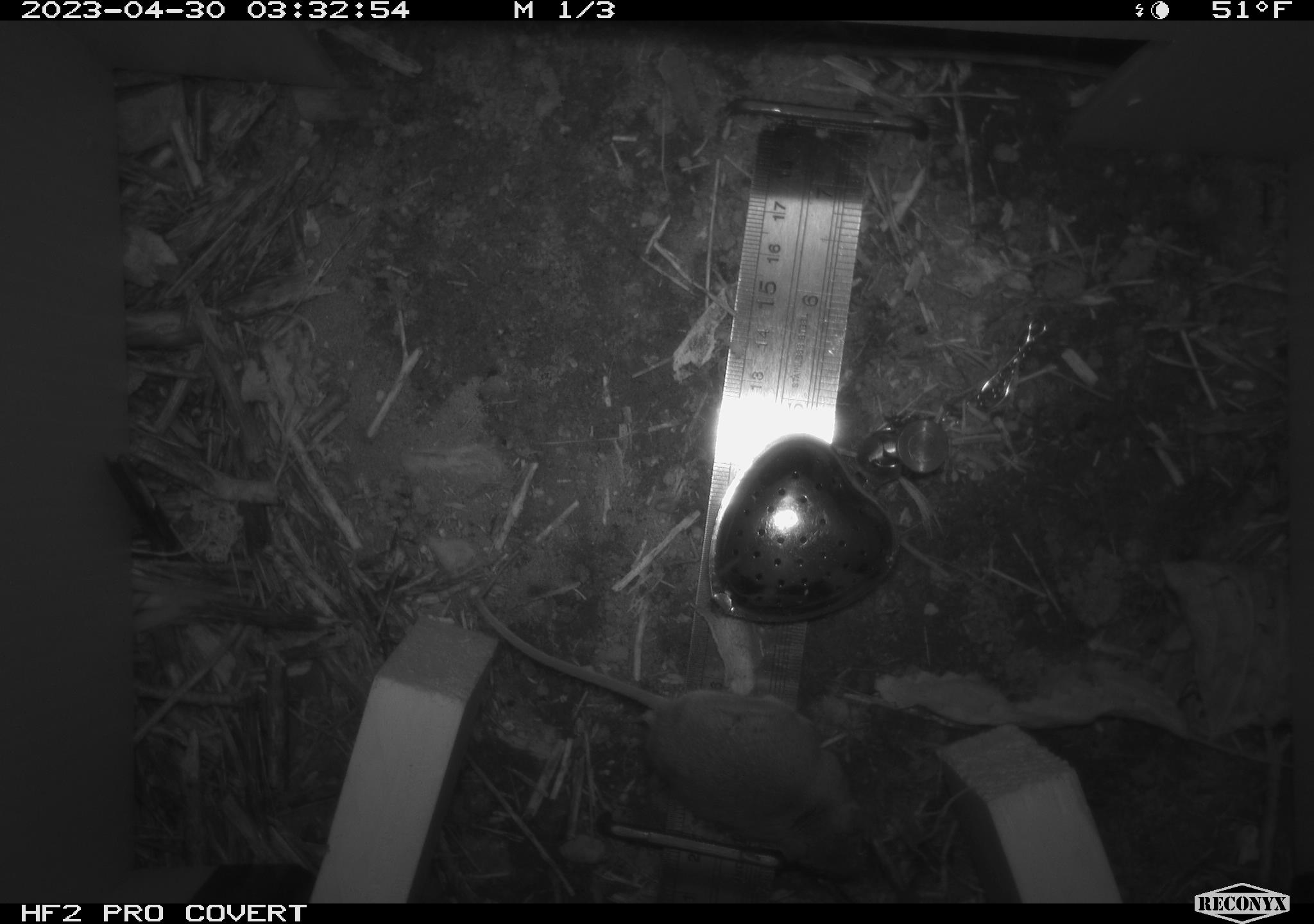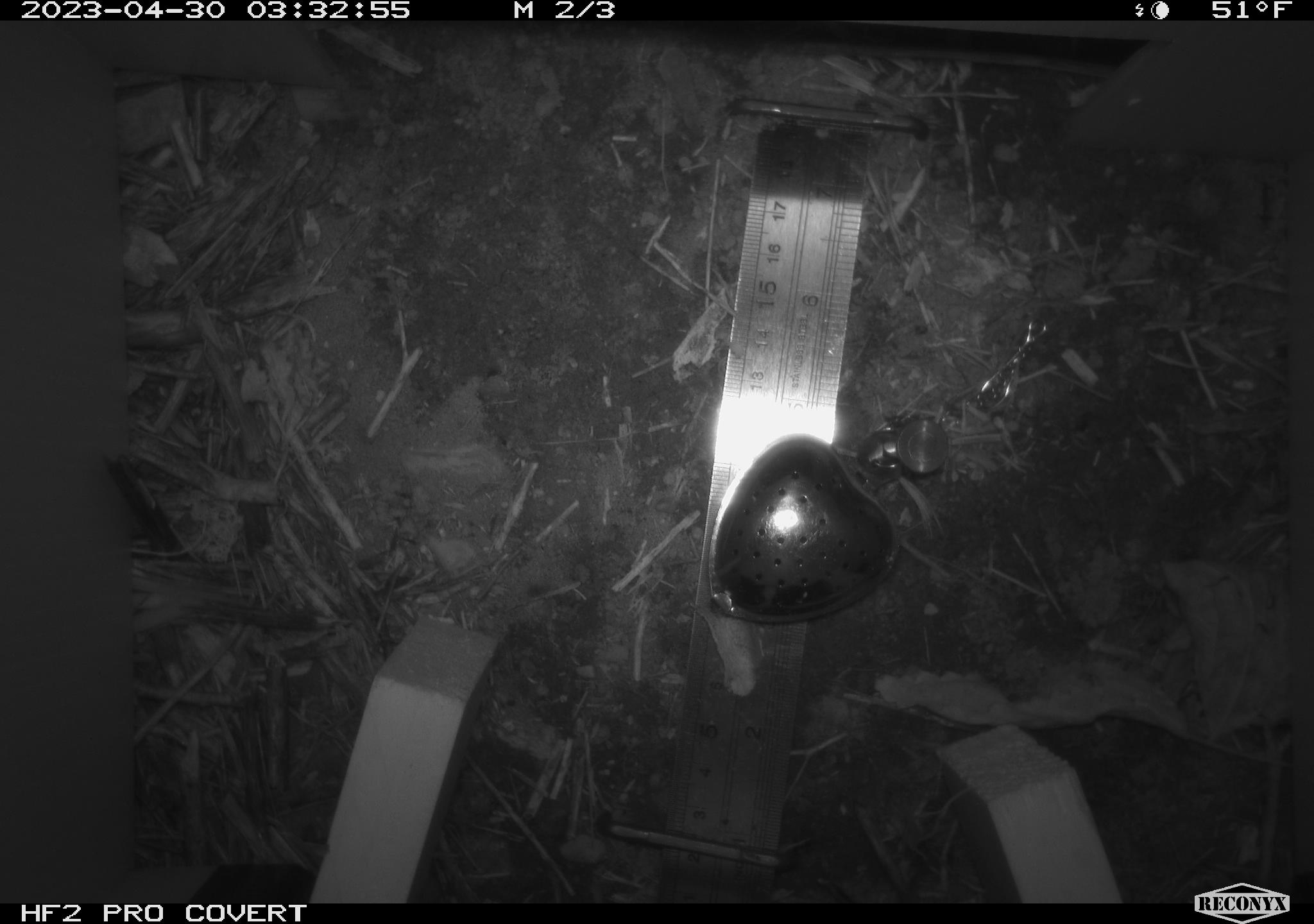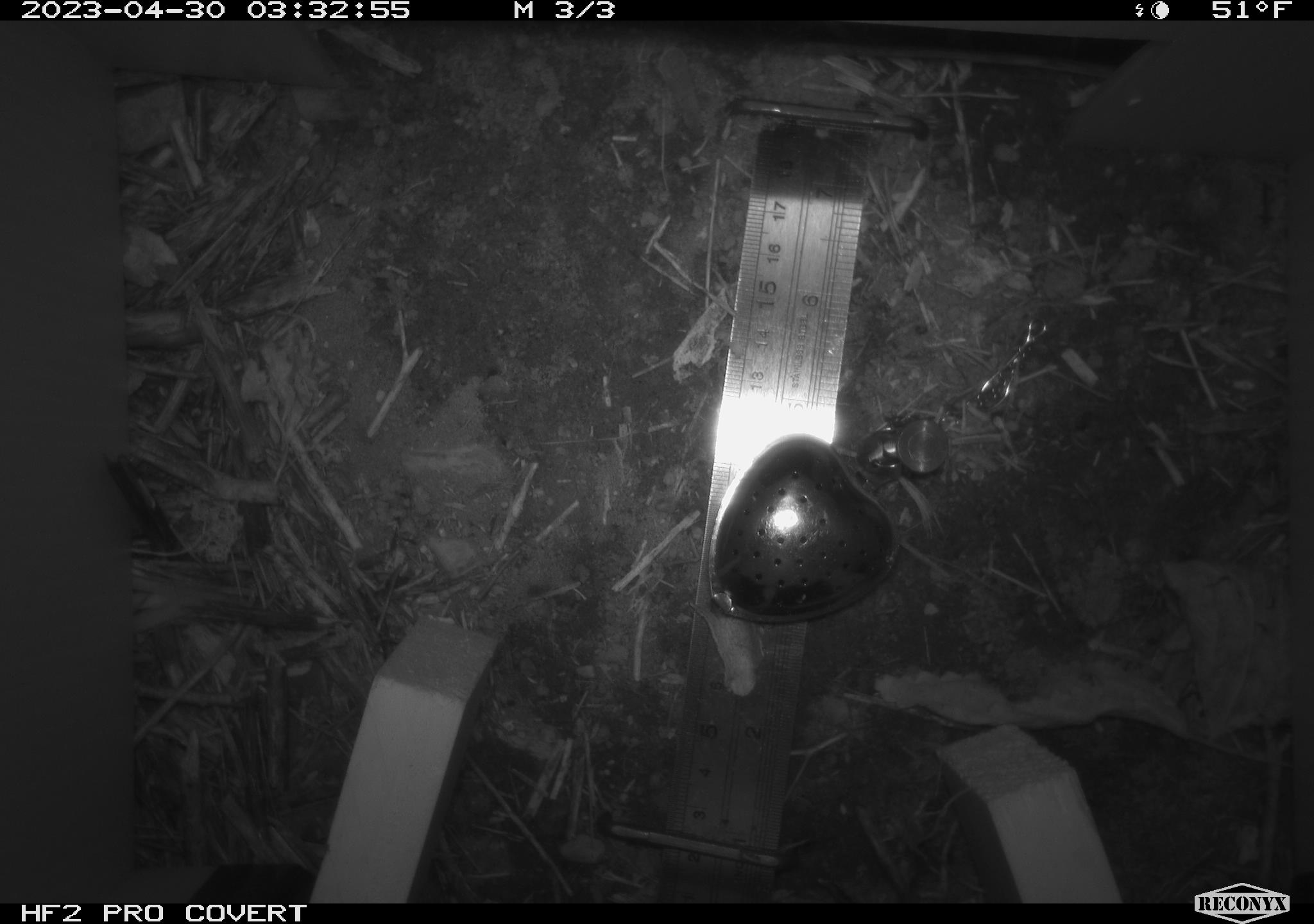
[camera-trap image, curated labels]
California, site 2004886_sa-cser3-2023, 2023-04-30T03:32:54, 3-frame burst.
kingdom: Animalia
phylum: Chordata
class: Mammalia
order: Rodentia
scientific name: Rodentia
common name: mouse species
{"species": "mouse species (Rodentia)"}